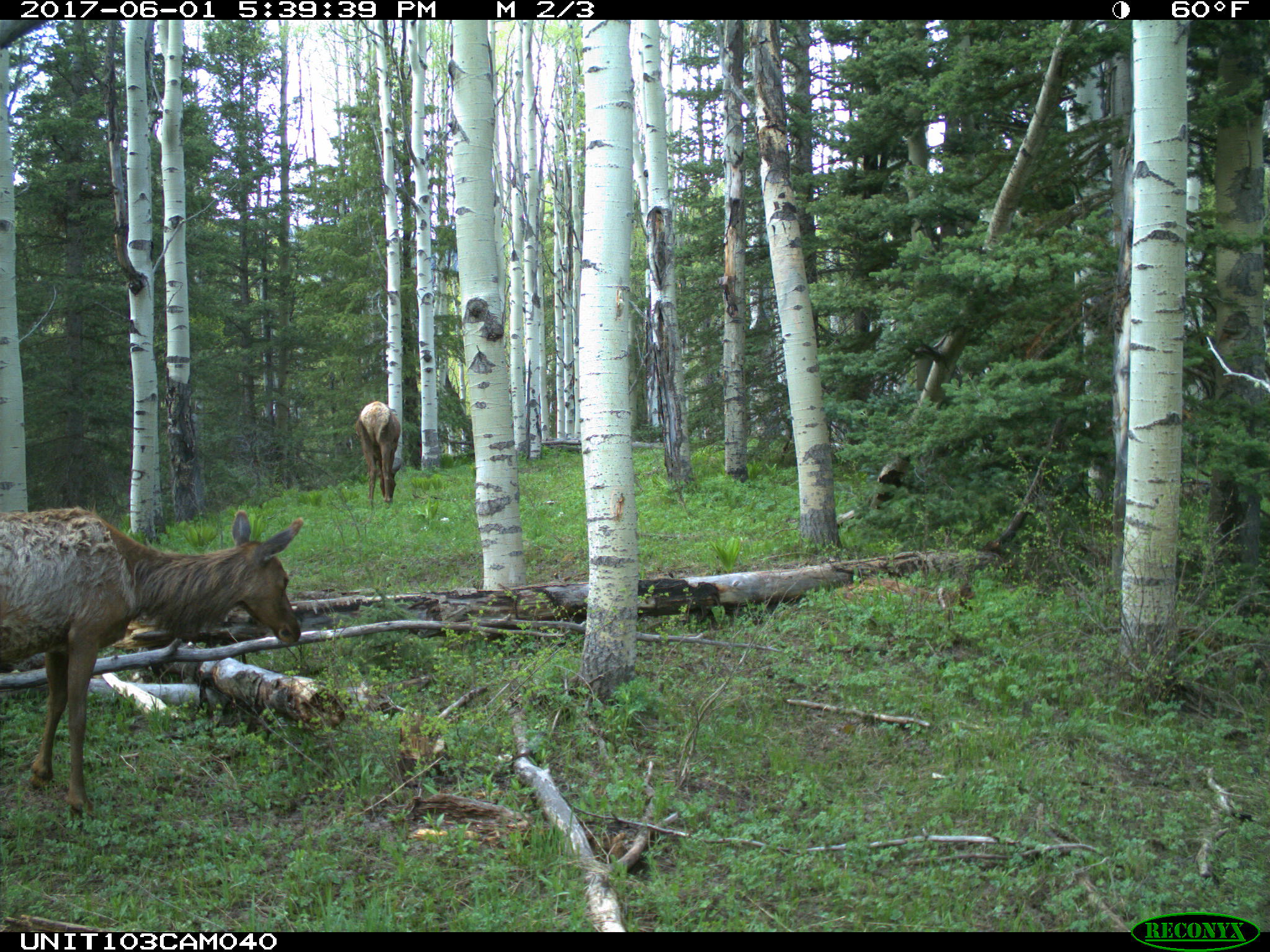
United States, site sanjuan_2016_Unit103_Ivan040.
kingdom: Animalia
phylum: Chordata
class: Mammalia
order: Artiodactyla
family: Cervidae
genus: Cervus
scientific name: Cervus elaphus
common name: red deer